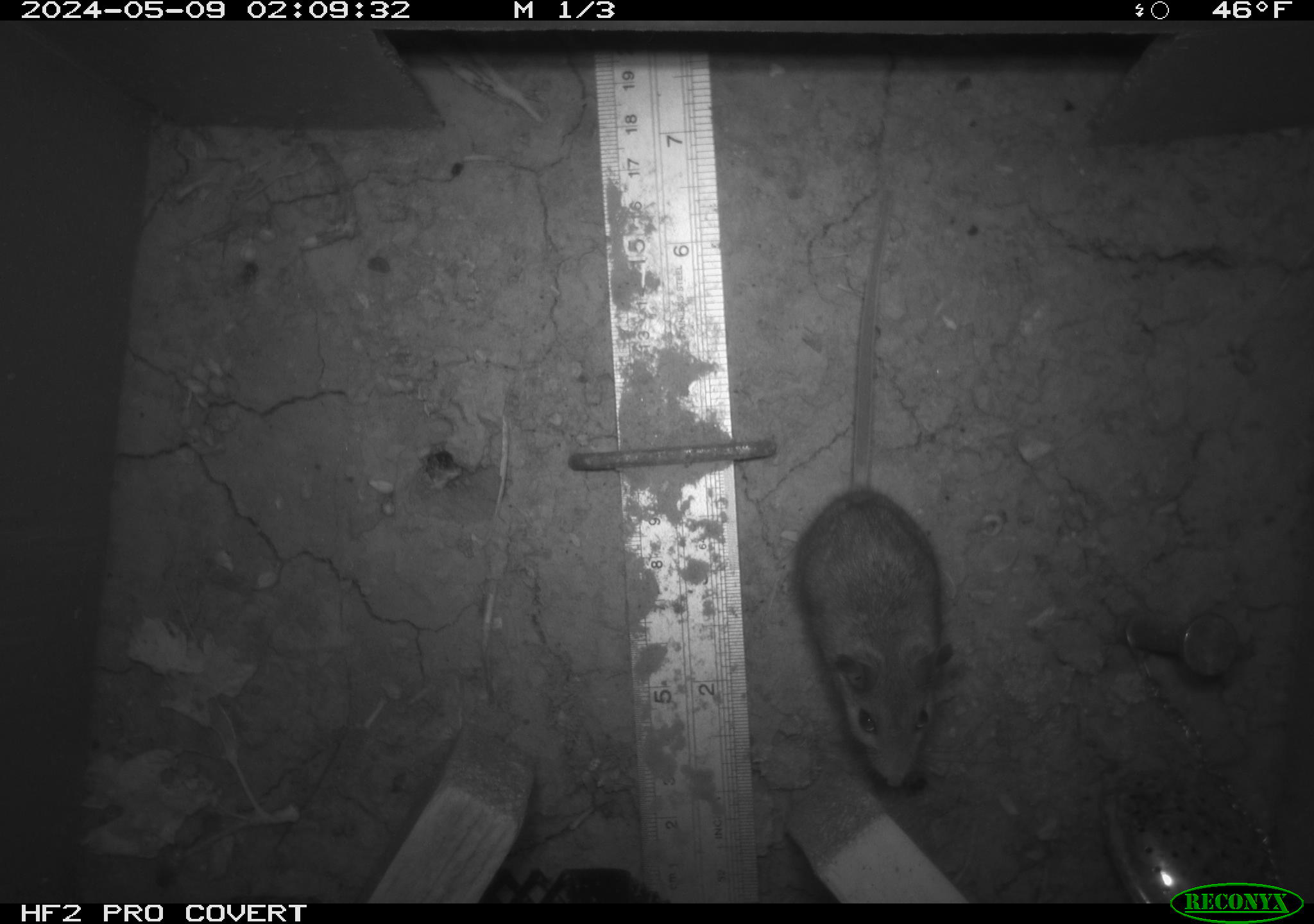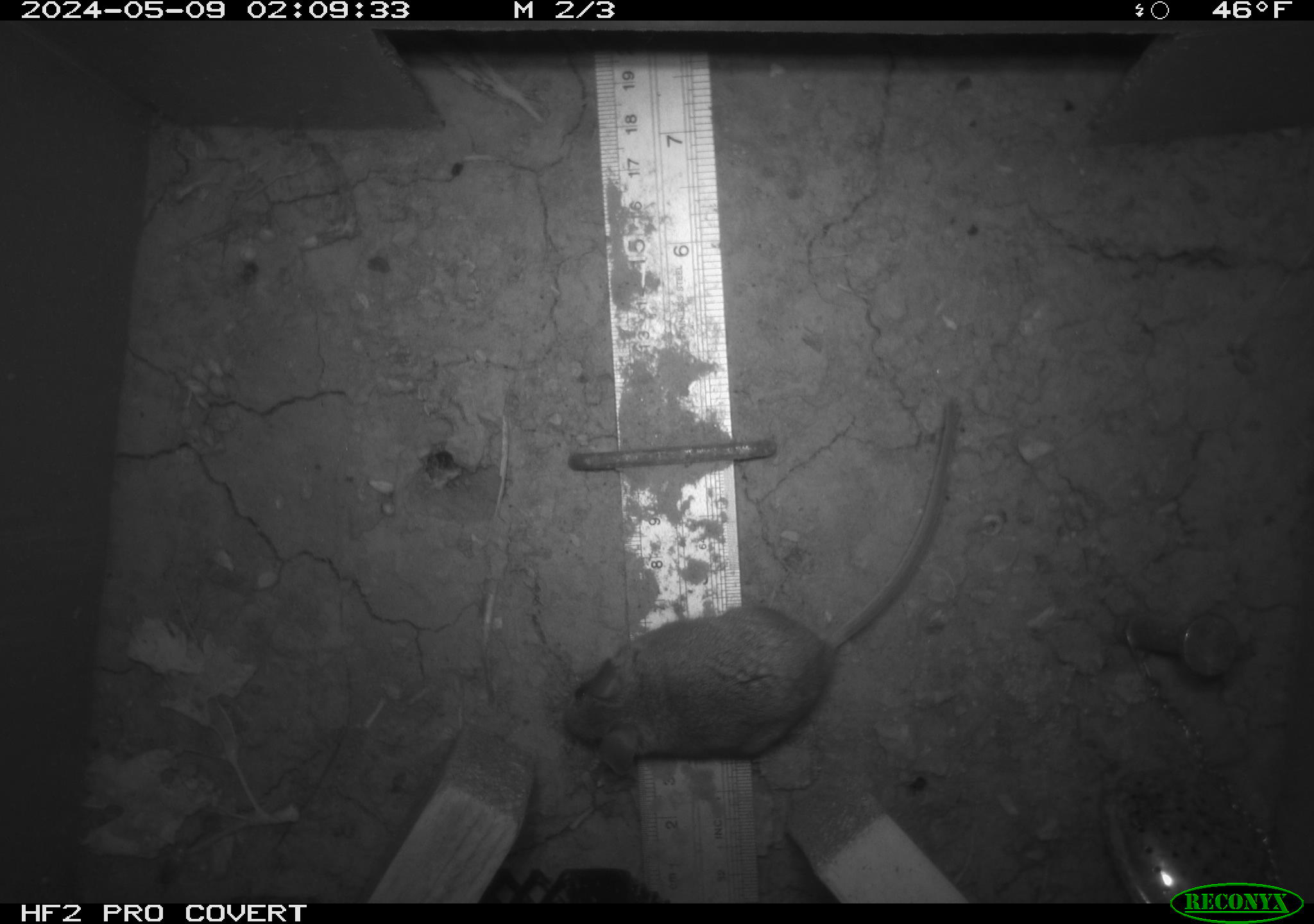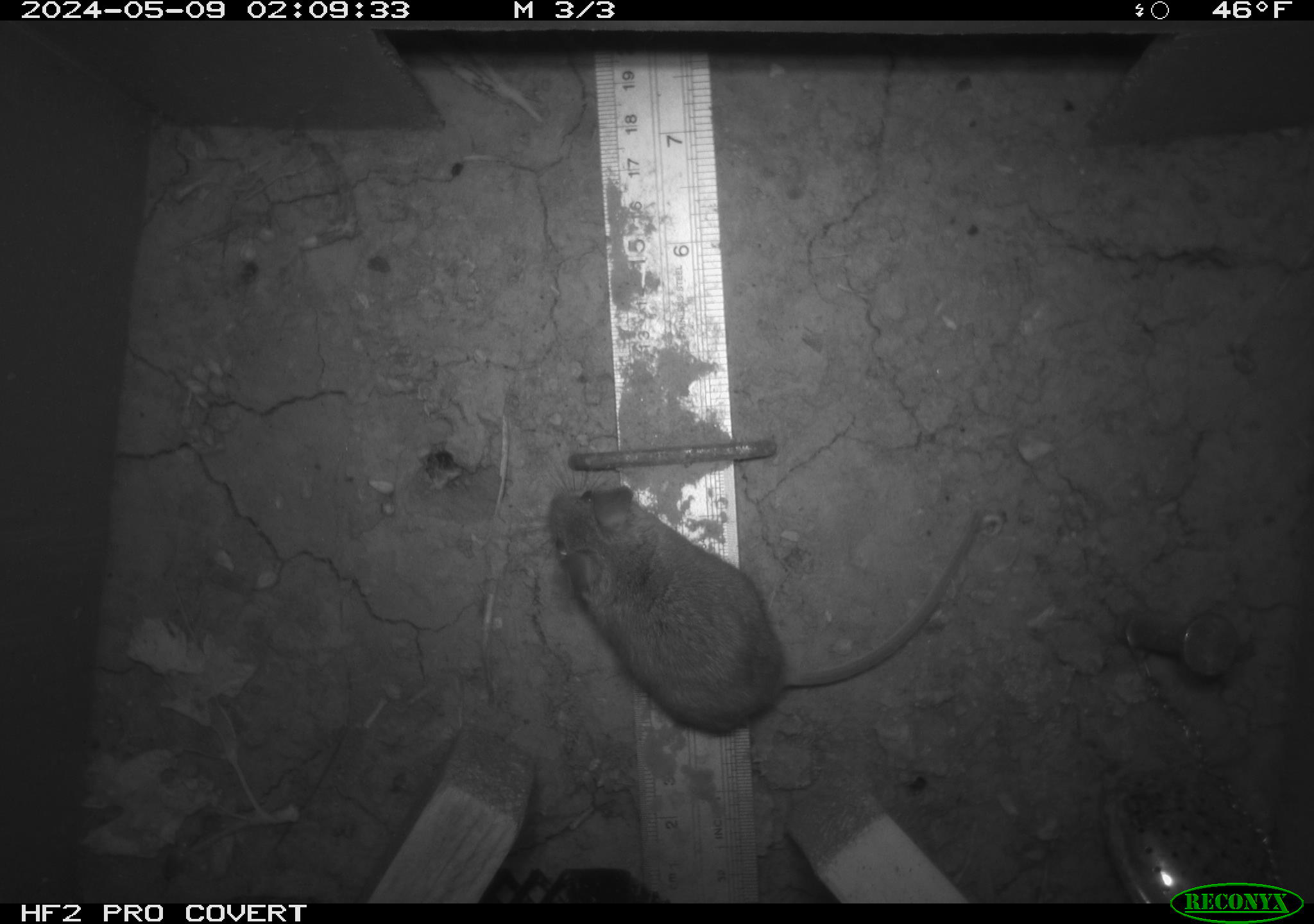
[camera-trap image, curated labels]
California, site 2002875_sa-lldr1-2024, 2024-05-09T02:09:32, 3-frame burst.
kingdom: Animalia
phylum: Chordata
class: Mammalia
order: Rodentia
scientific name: Rodentia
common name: rodent